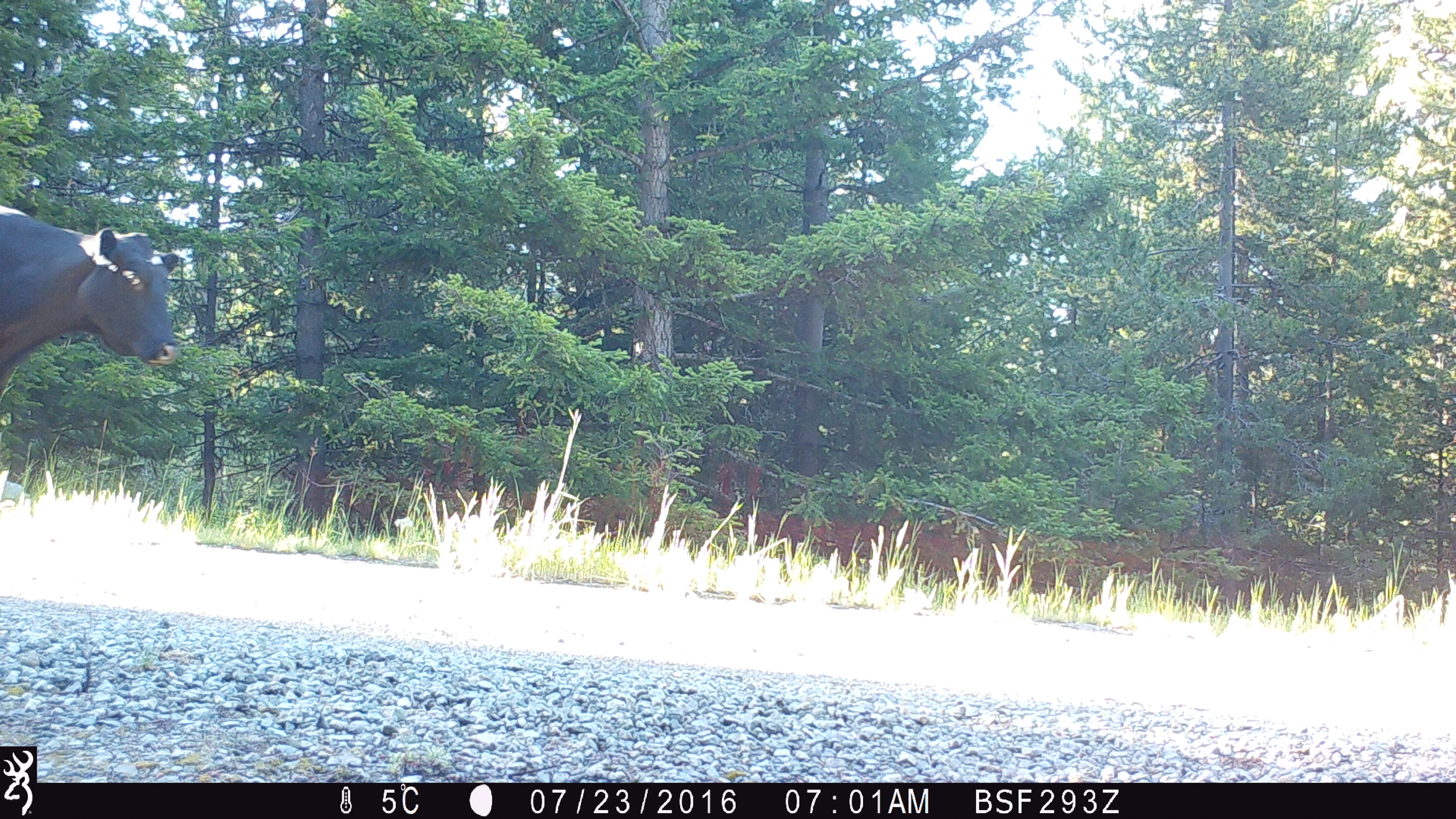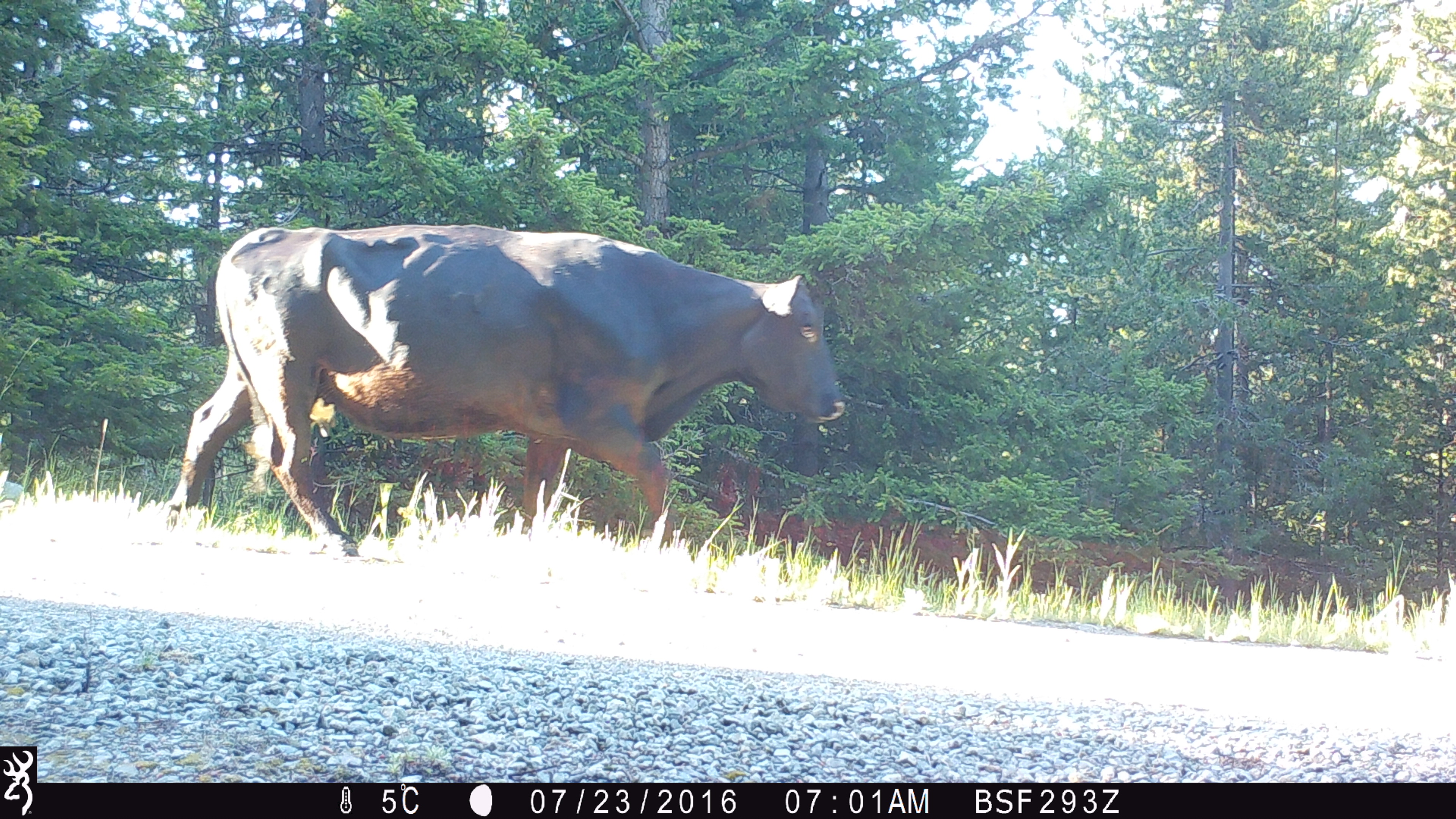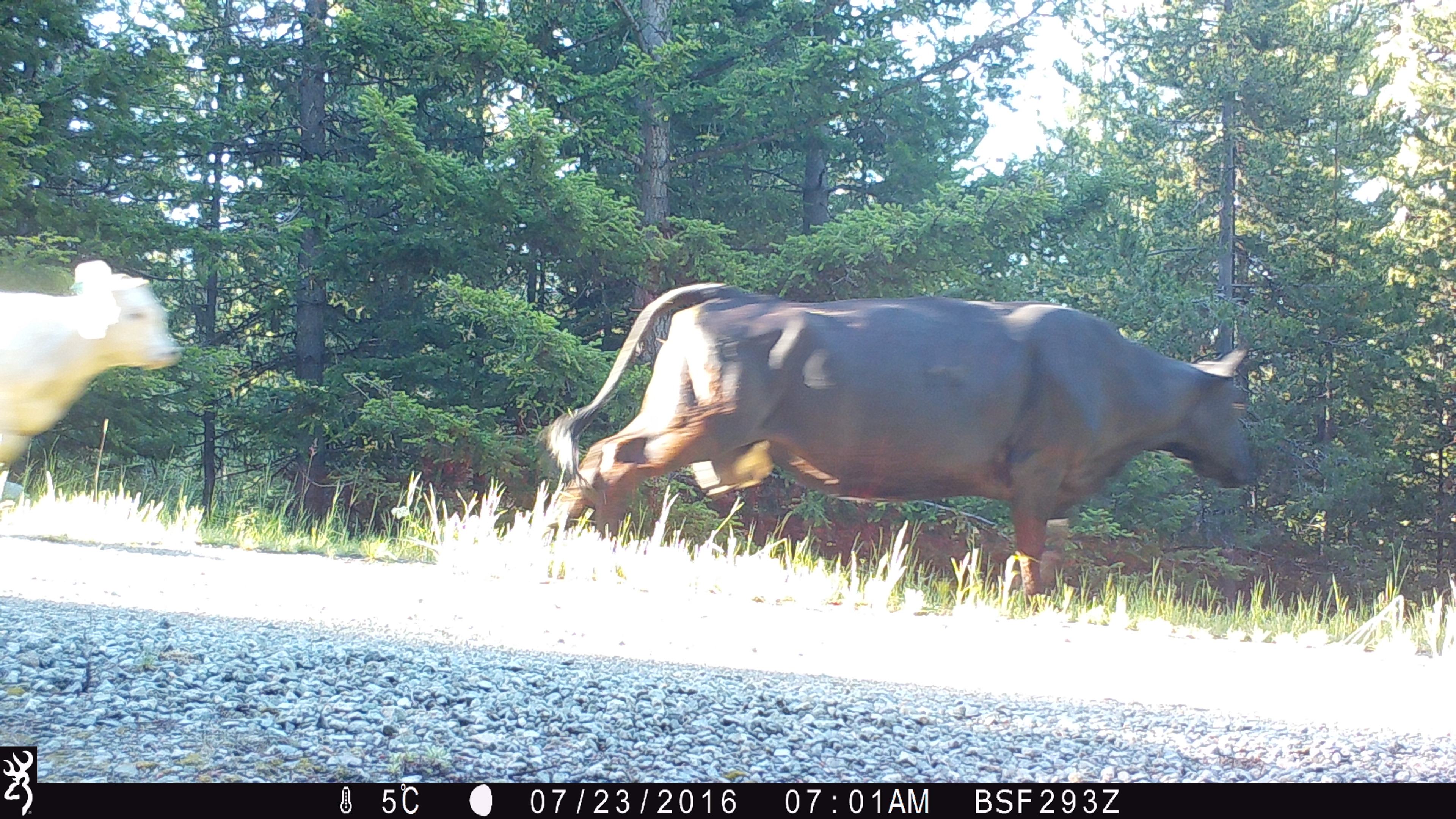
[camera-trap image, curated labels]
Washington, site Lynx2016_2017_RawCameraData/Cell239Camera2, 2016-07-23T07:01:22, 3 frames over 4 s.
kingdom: Animalia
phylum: Chordata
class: Mammalia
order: Artiodactyla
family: Bovidae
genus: Bos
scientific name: Bos taurus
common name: domestic cattle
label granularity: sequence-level